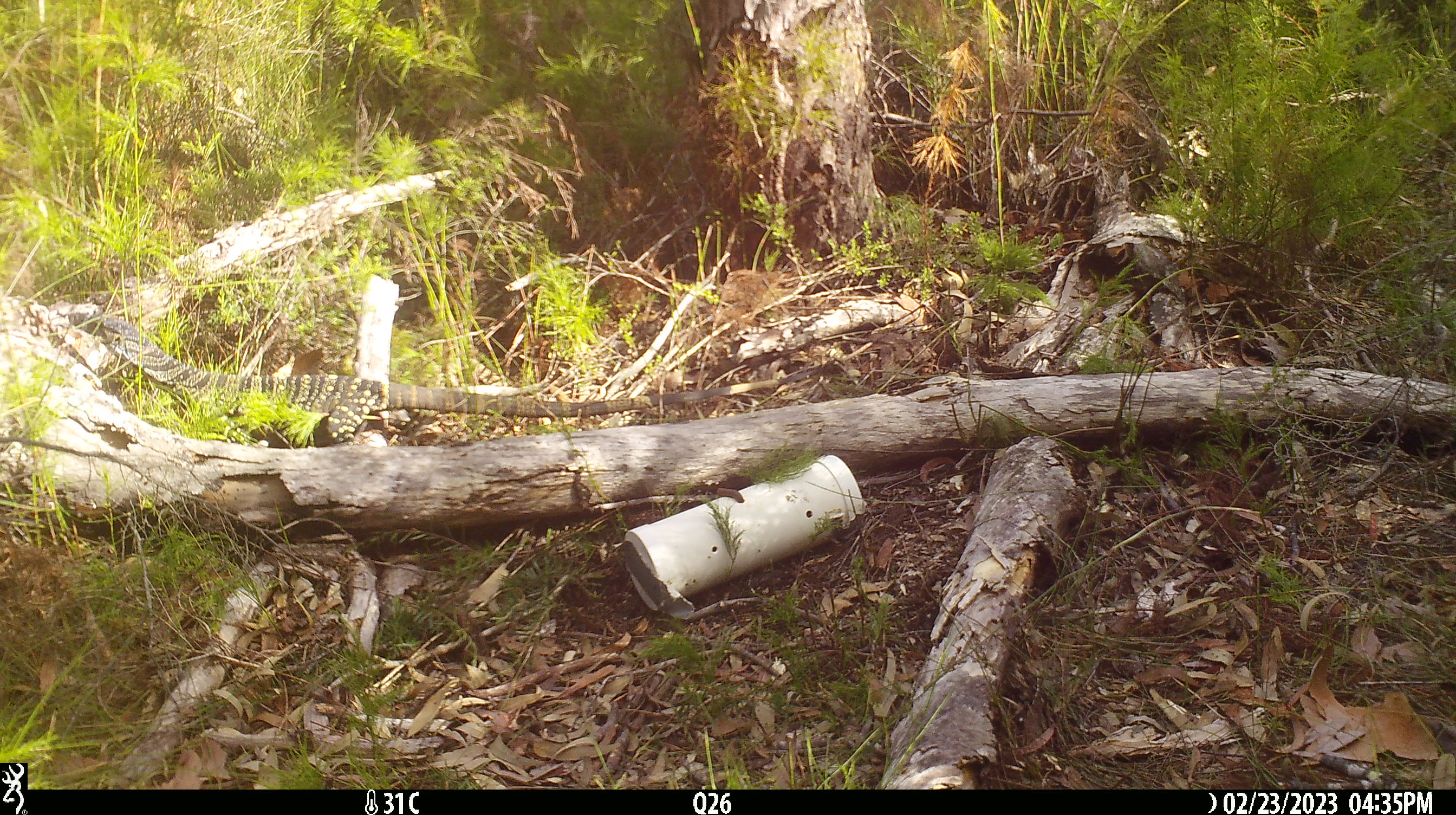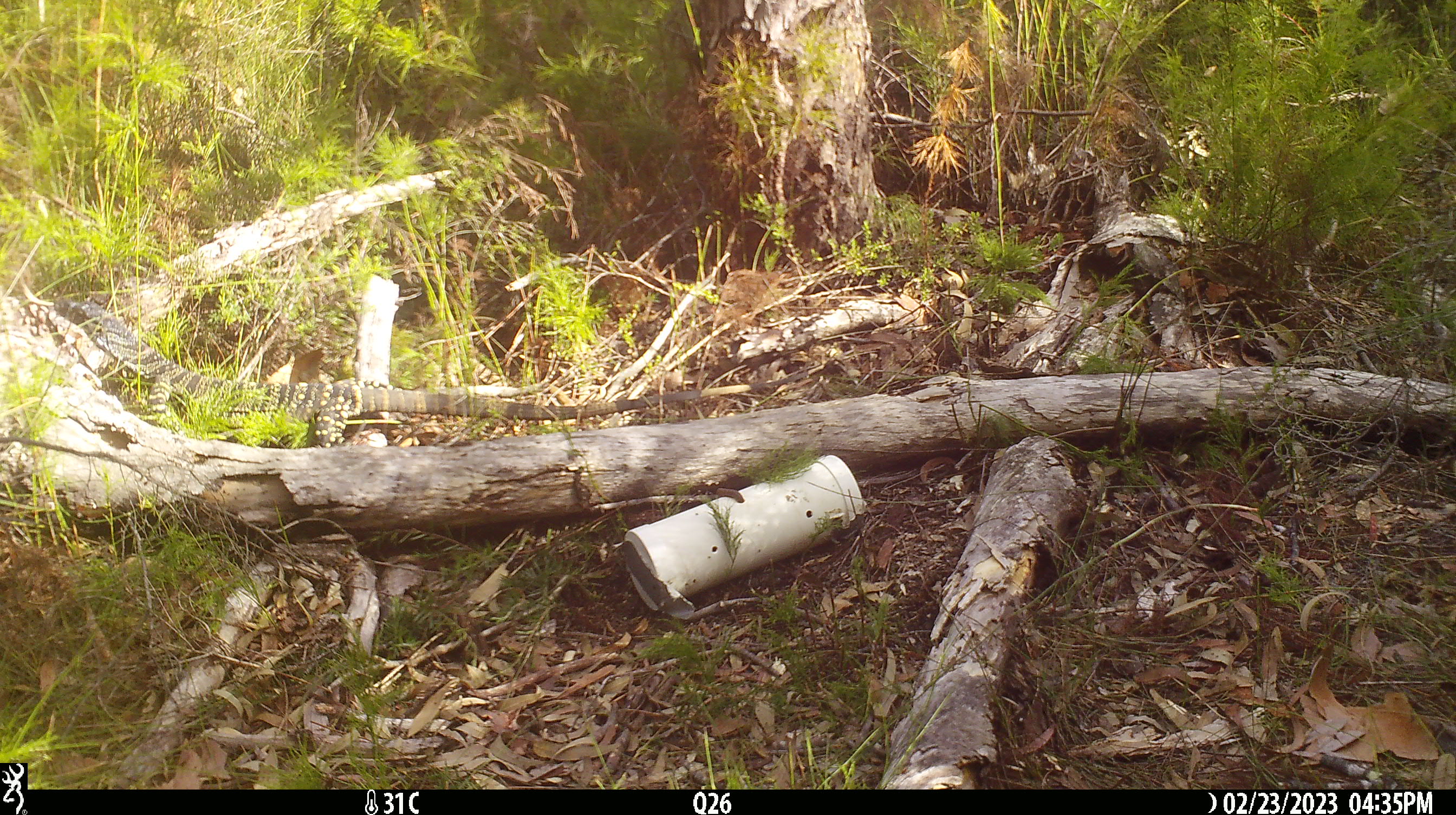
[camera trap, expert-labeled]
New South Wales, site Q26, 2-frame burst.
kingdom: Animalia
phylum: Chordata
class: Reptilia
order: Squamata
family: Varanidae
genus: Varanus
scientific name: Varanus varius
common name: lace monitor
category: goanna